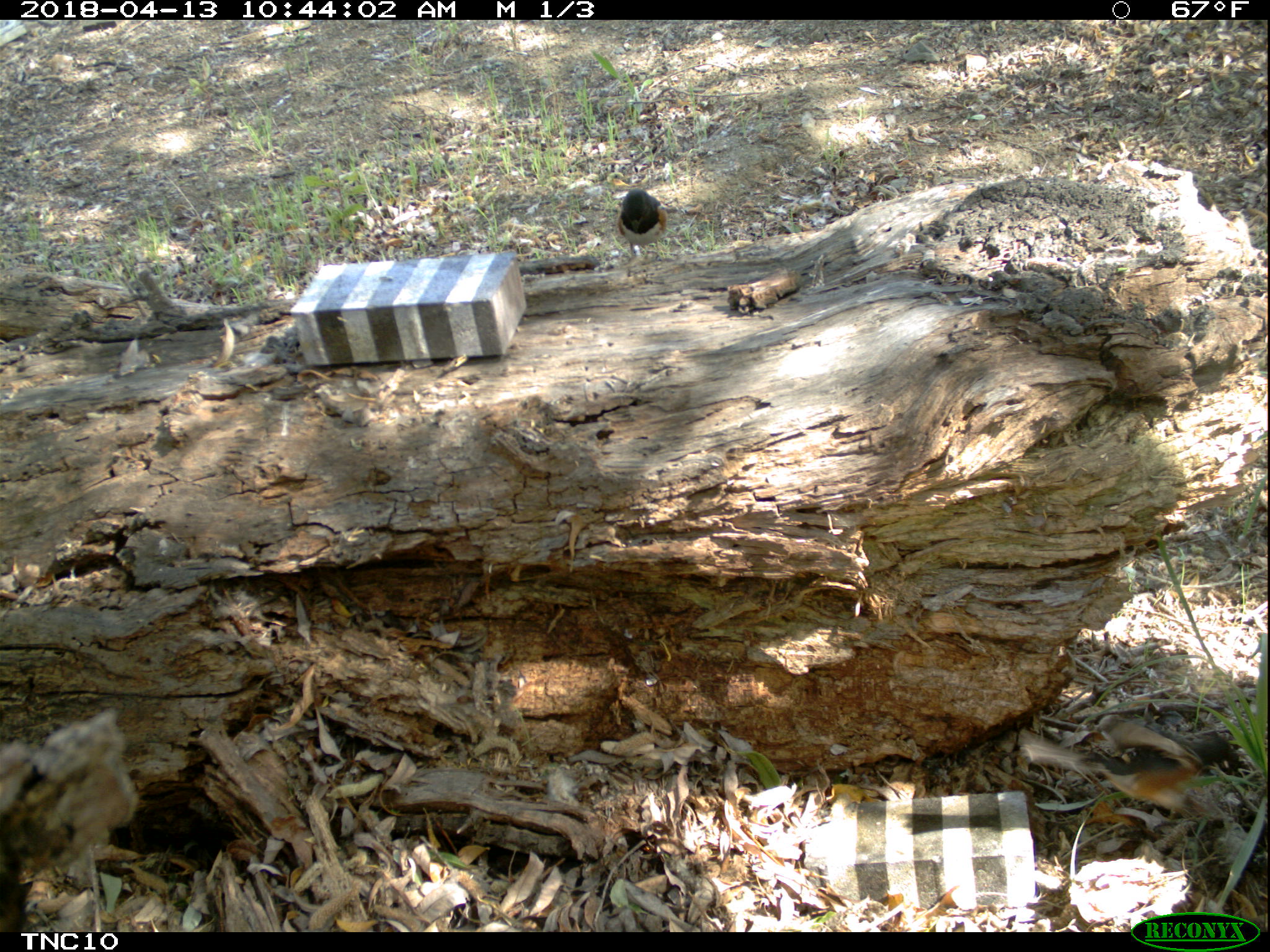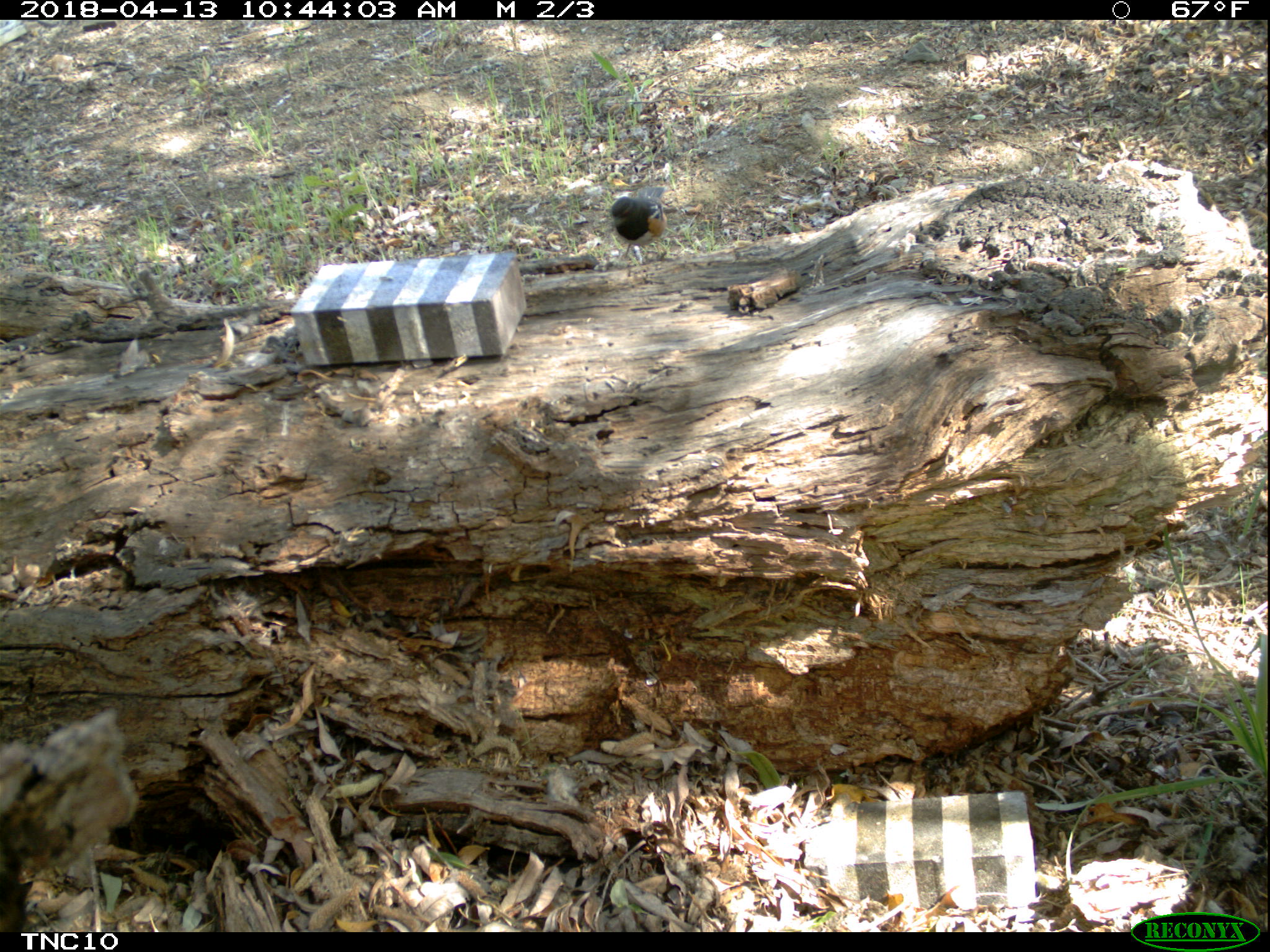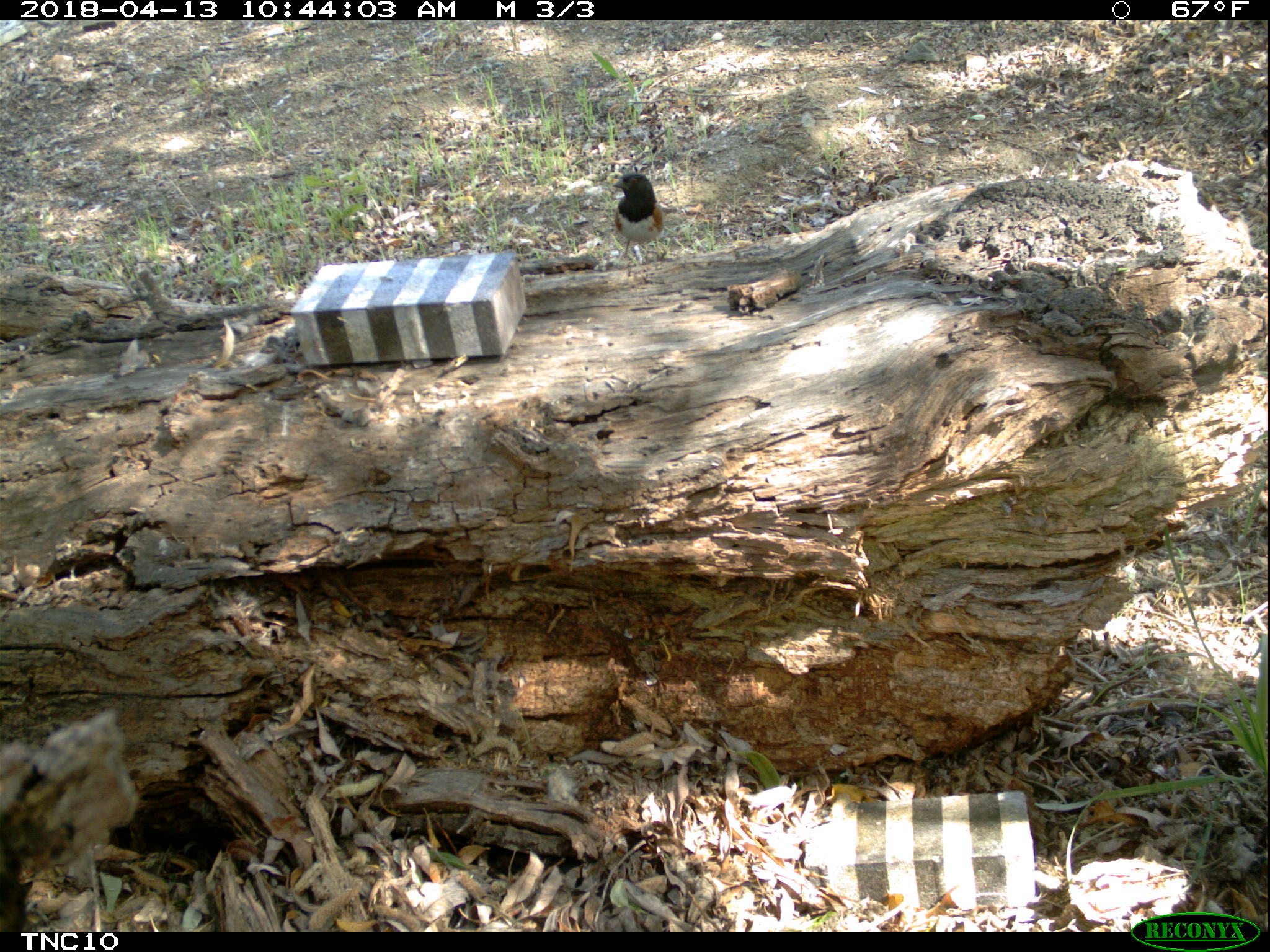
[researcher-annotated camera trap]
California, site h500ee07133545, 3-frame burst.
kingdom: Animalia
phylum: Chordata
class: Aves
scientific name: Aves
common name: bird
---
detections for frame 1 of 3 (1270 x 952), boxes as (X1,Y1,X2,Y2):
bird: (618,187,665,267)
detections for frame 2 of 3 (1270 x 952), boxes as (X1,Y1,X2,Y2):
bird: (604,179,669,262)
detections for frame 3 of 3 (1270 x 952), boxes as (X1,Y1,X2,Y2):
bird: (610,173,662,260)